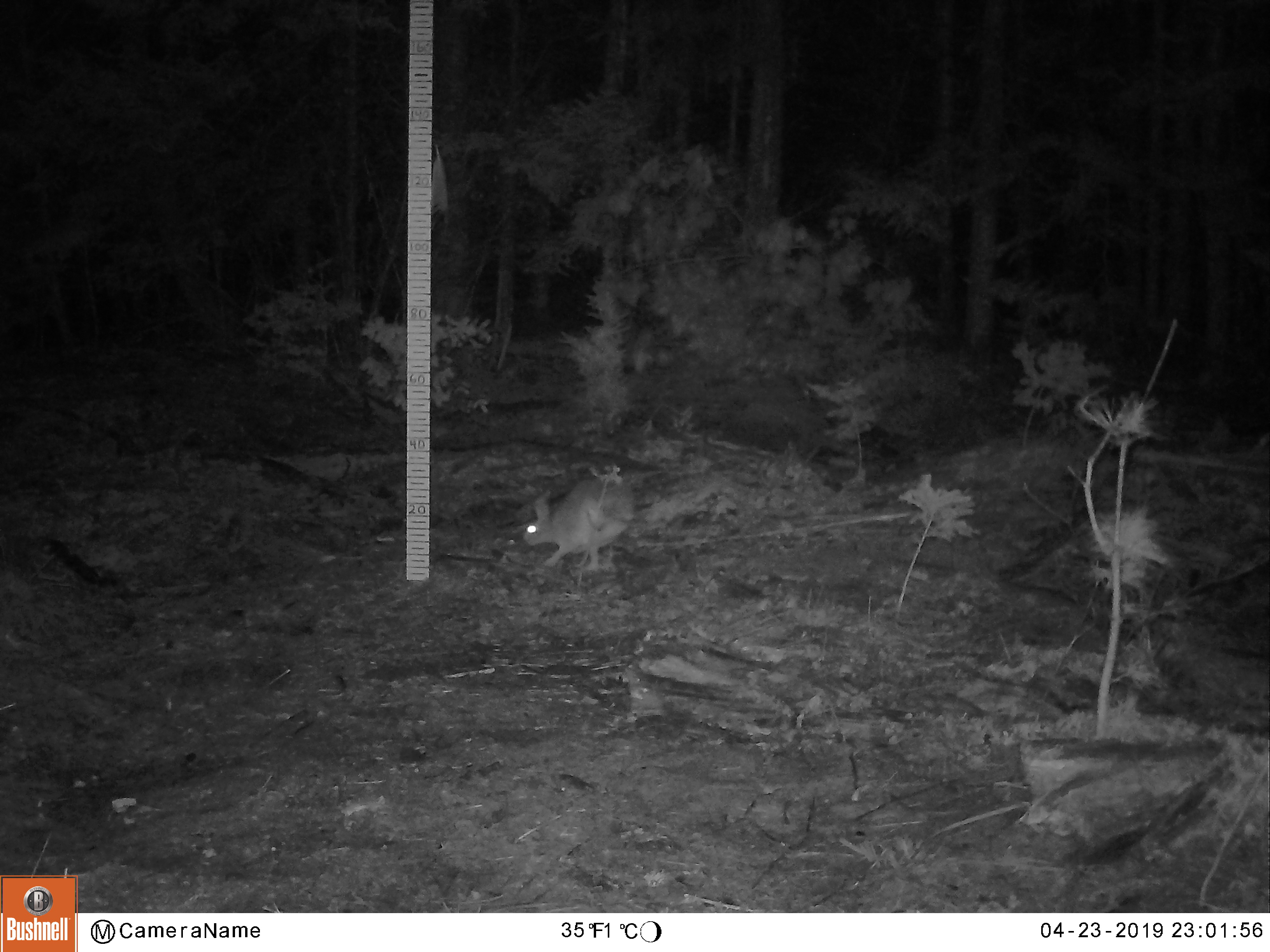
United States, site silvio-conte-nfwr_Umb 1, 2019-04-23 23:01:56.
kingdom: Animalia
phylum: Chordata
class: Mammalia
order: Lagomorpha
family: Leporidae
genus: Lepus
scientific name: Lepus americanus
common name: snowshoe hare